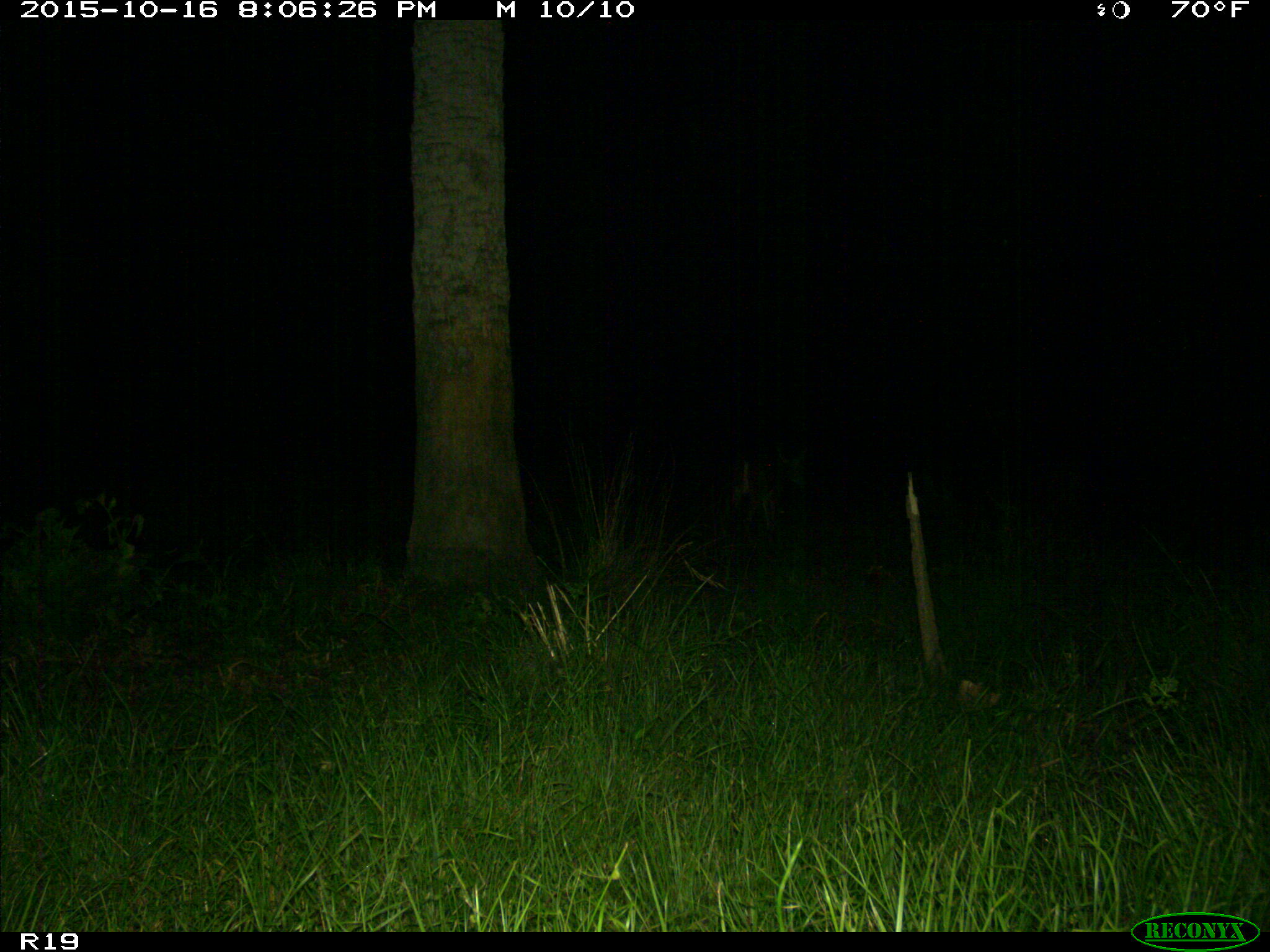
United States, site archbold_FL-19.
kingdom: Animalia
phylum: Chordata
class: Mammalia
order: Artiodactyla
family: Cervidae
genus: Odocoileus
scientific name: Odocoileus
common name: deer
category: unidentified deer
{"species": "unidentified deer (deer) (Odocoileus)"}